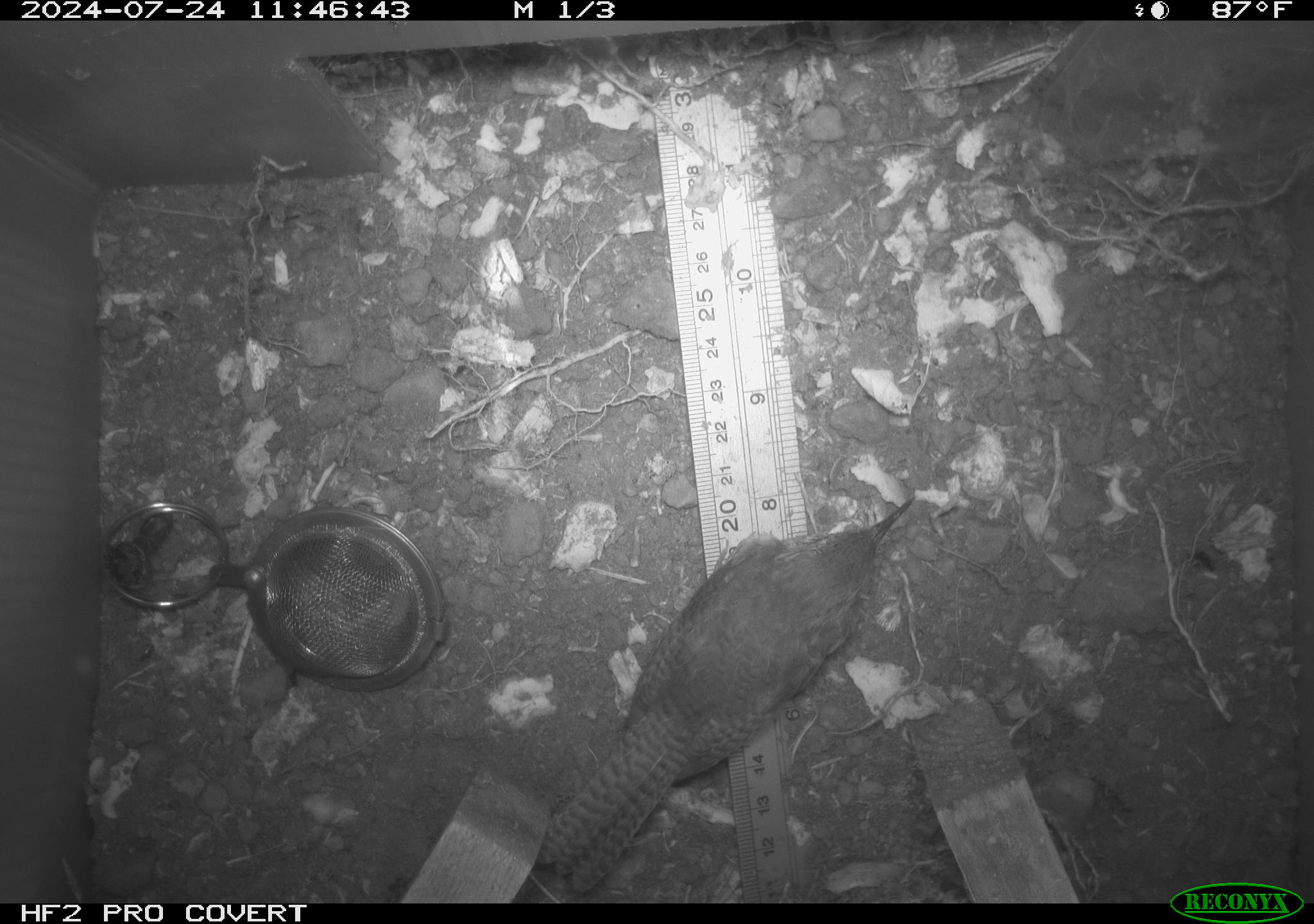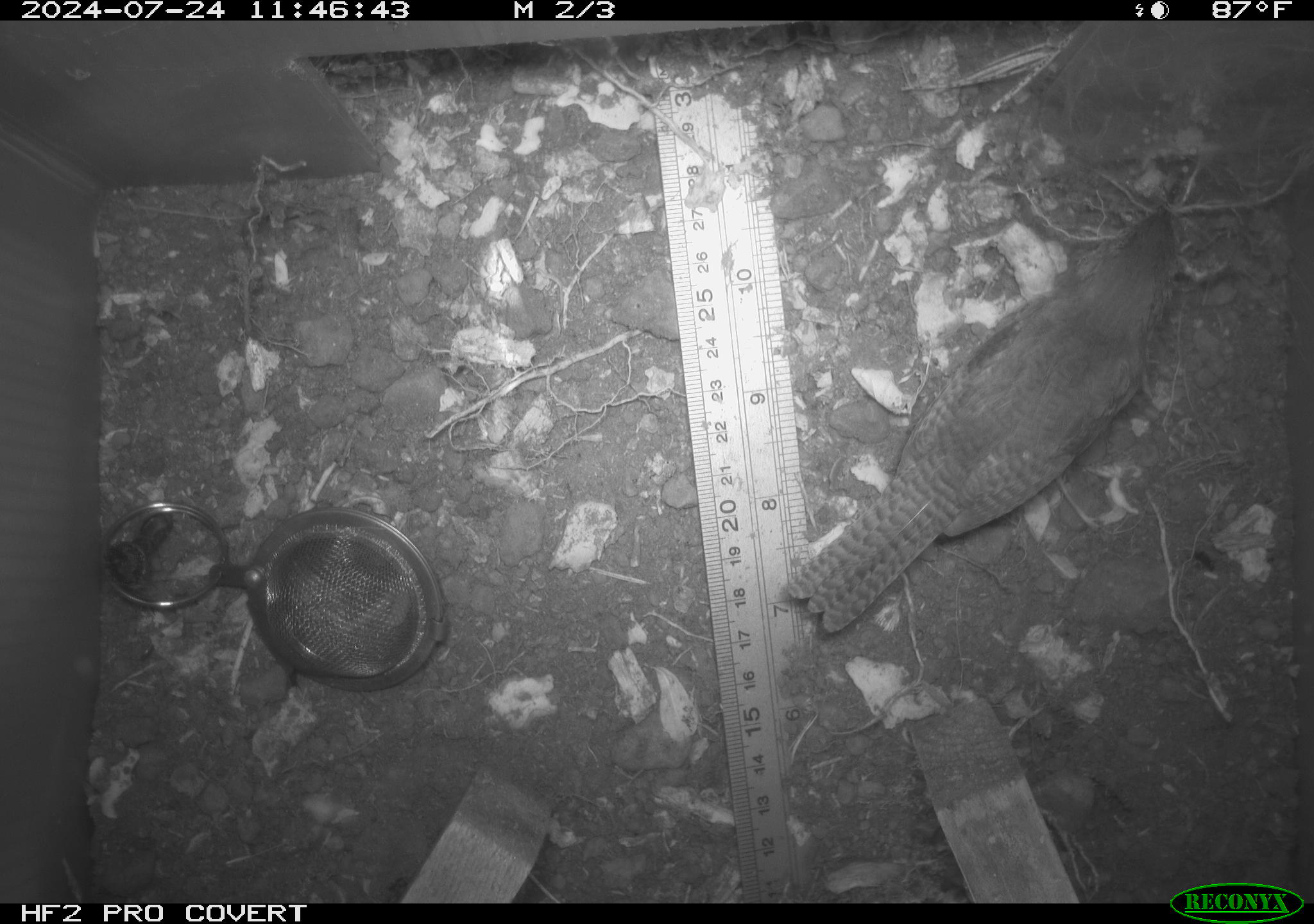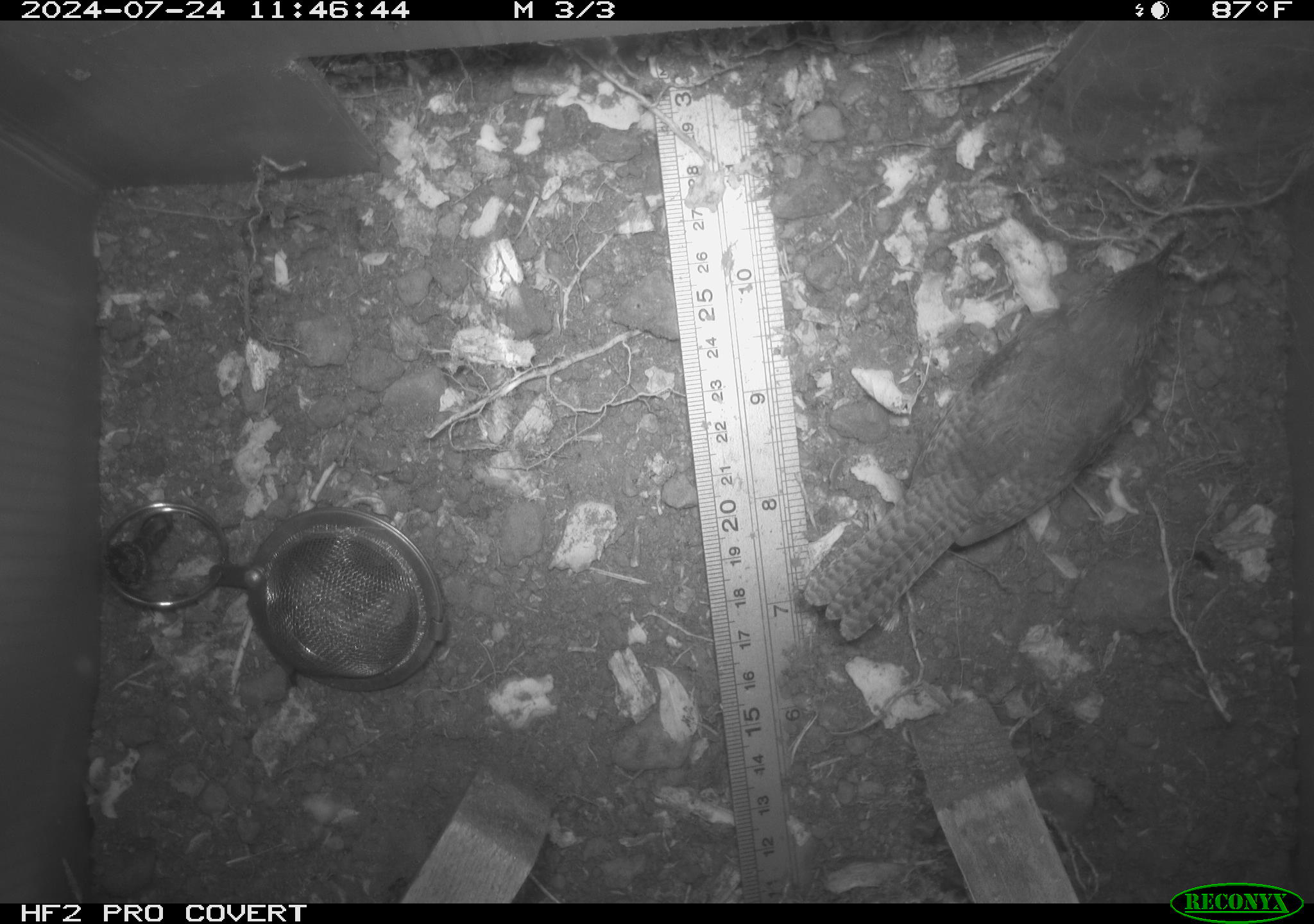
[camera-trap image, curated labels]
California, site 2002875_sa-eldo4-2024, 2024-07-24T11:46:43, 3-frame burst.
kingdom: Animalia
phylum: Chordata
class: Aves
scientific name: Aves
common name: bird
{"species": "bird (Aves)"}